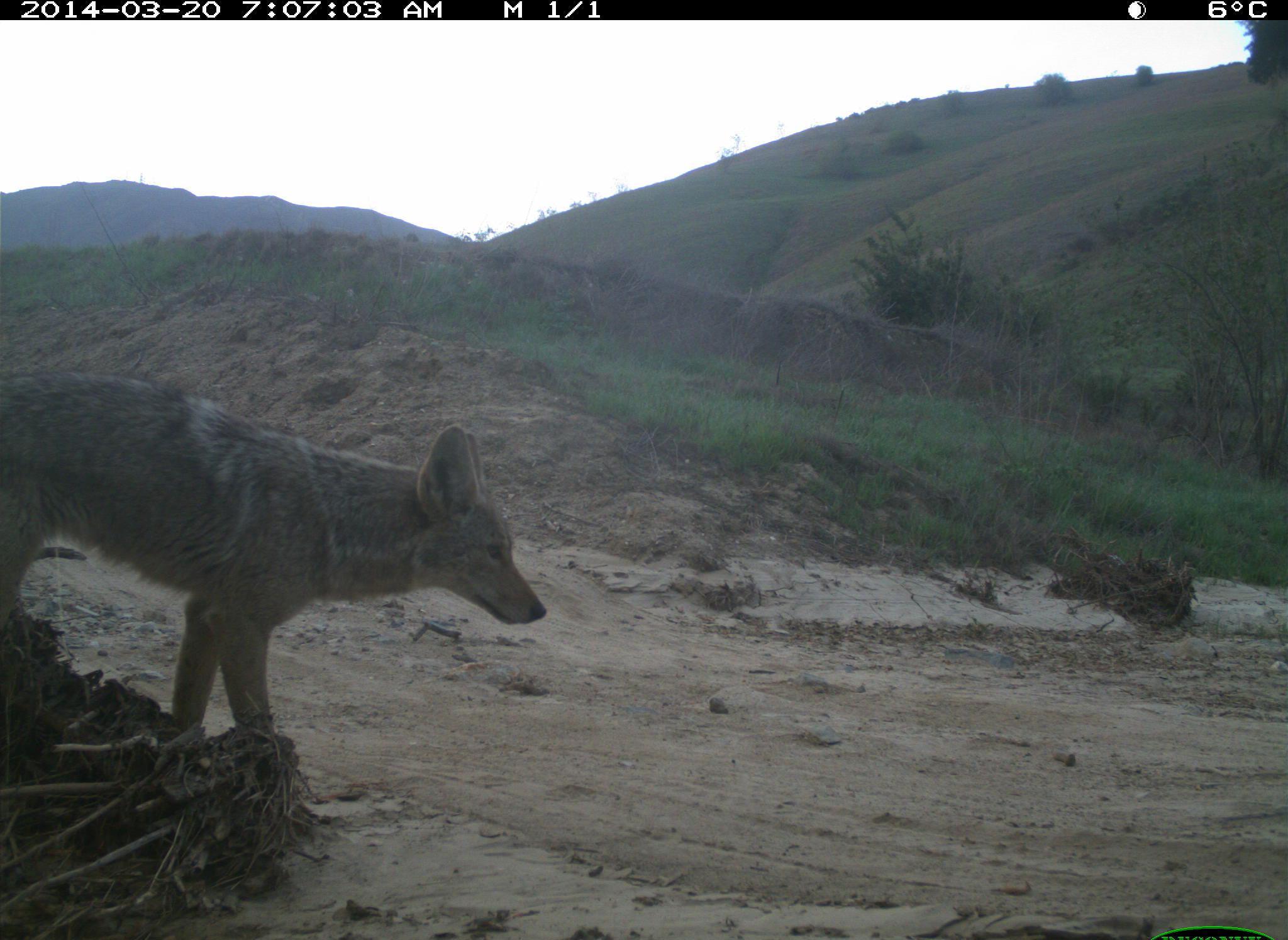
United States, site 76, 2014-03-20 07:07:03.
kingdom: Animalia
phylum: Chordata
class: Mammalia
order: Carnivora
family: Canidae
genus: Canis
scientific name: Canis latrans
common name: coyote